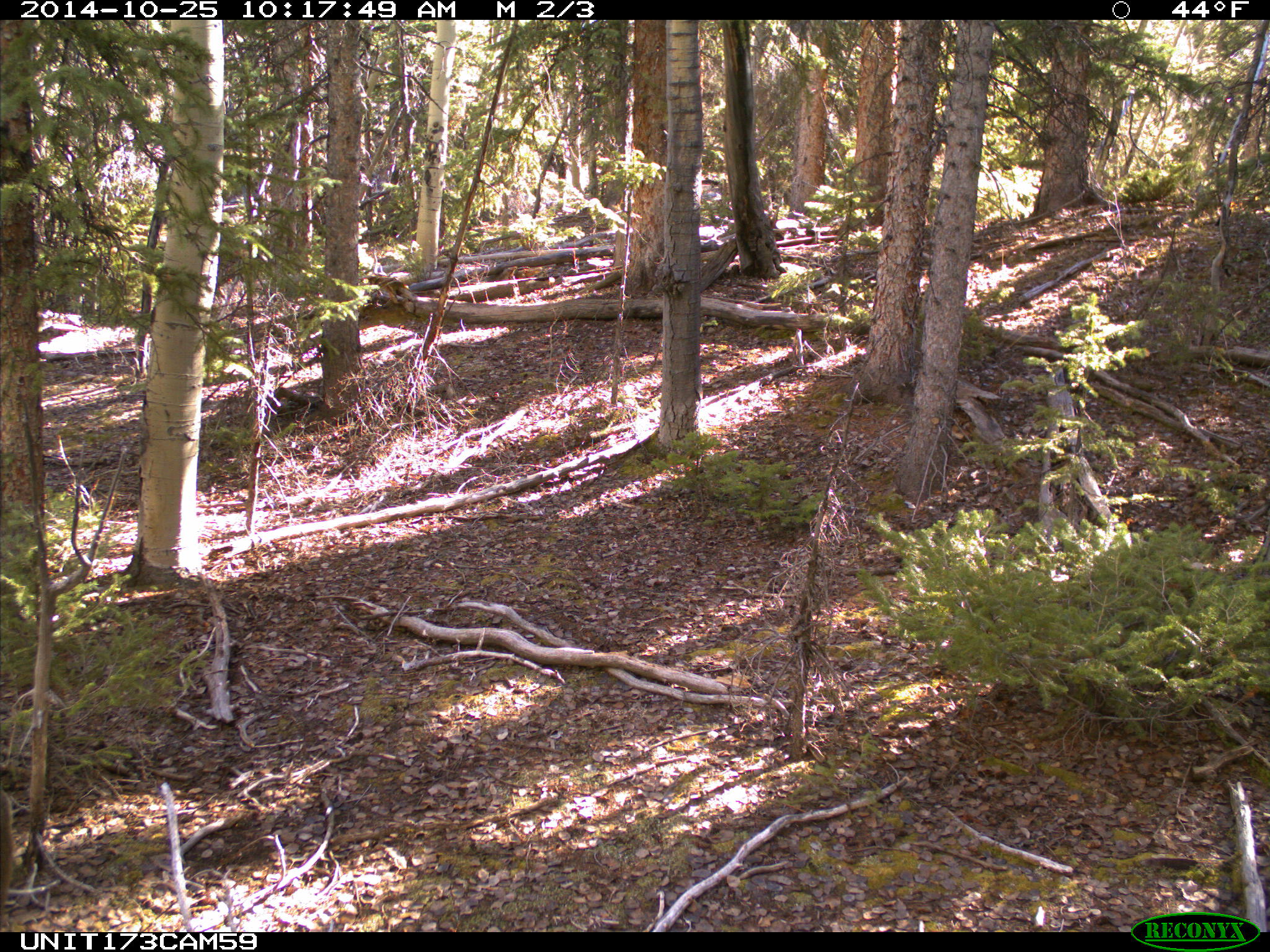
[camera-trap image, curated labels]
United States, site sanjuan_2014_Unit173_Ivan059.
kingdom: Animalia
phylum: Chordata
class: Mammalia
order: Artiodactyla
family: Cervidae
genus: Odocoileus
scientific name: Odocoileus hemionus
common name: mule deer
Odocoileus hemionus (mule deer).